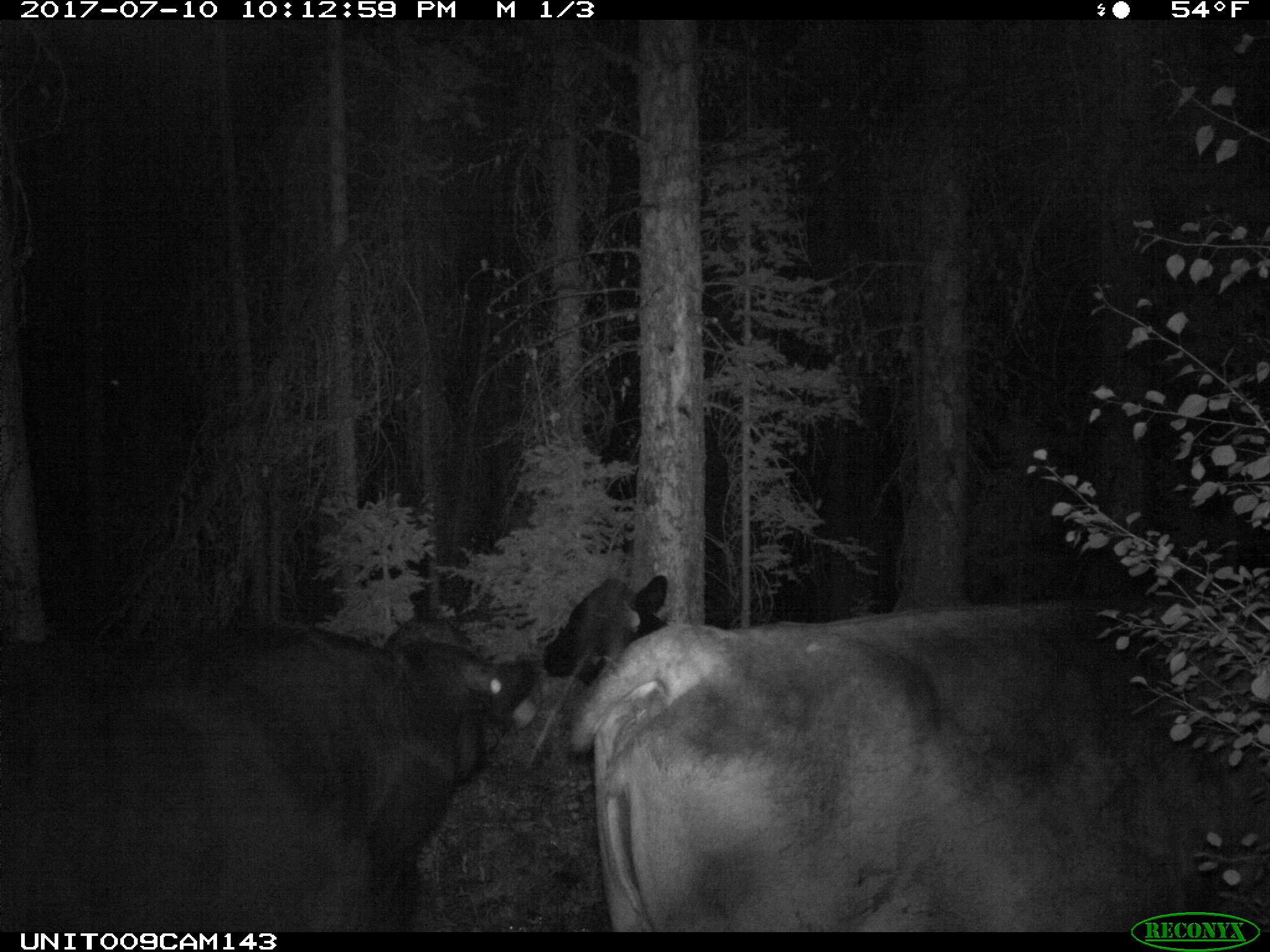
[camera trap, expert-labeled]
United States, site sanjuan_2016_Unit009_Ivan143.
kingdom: Animalia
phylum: Chordata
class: Mammalia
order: Artiodactyla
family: Bovidae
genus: Bos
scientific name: Bos taurus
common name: domestic cow